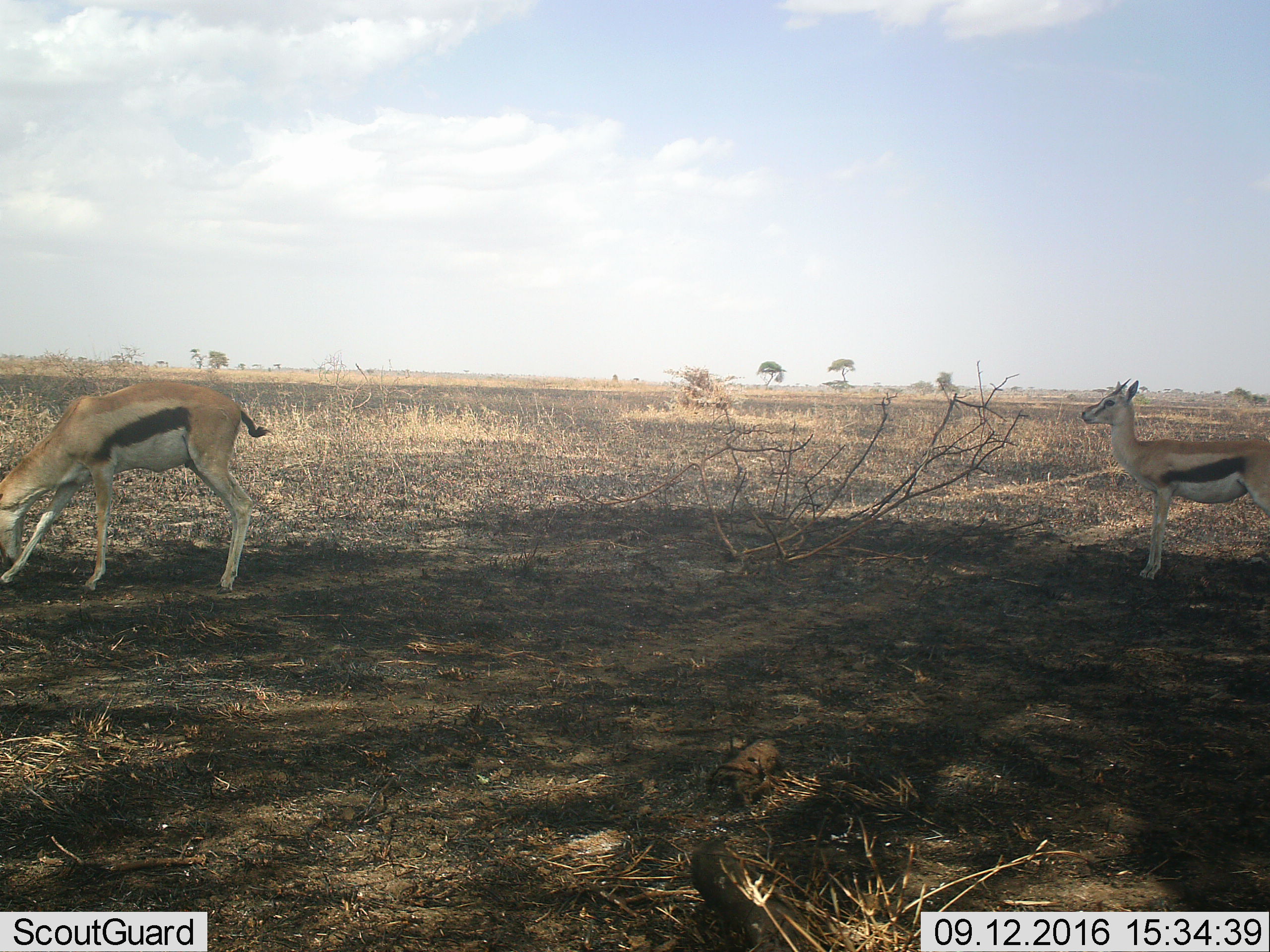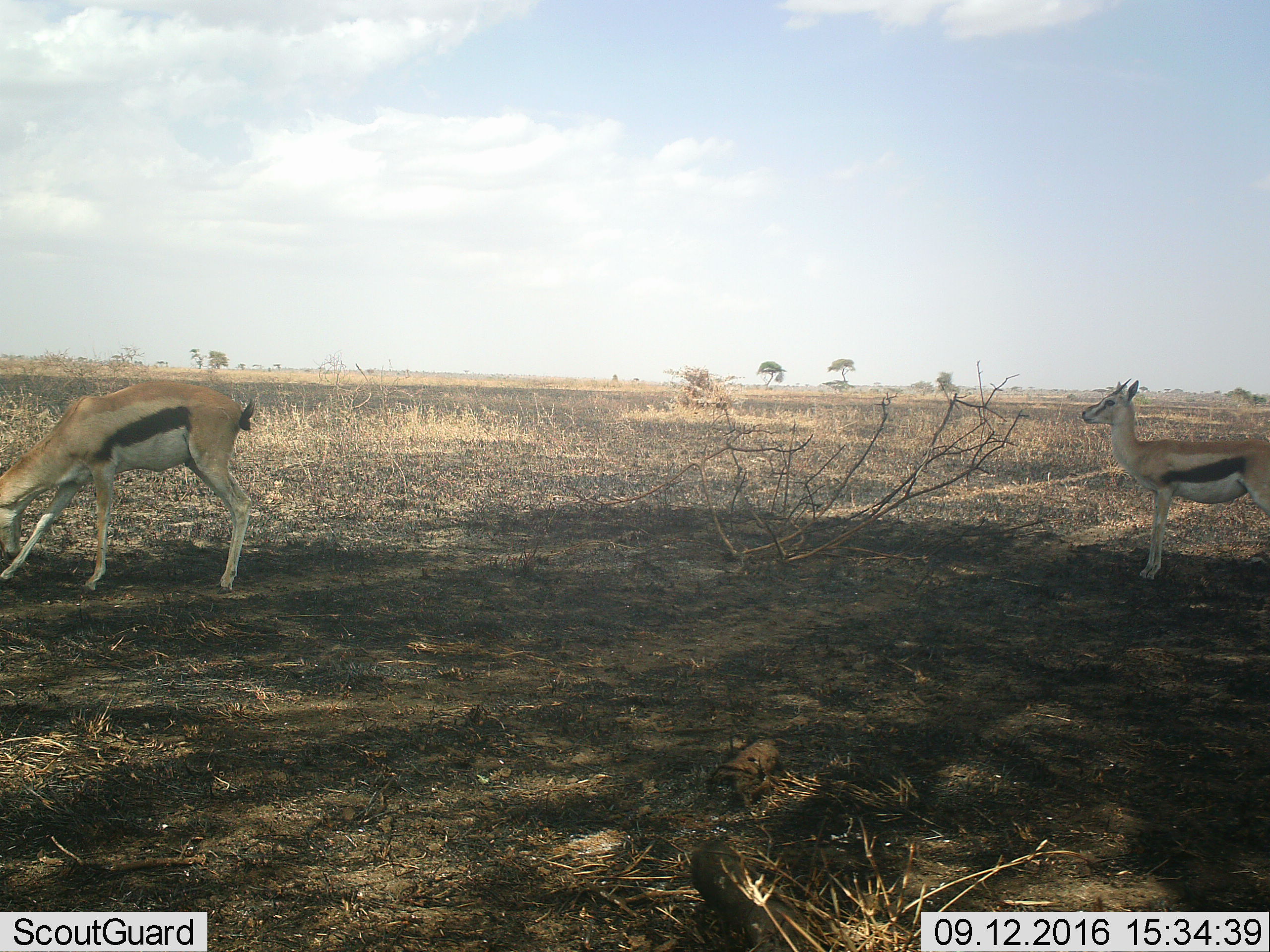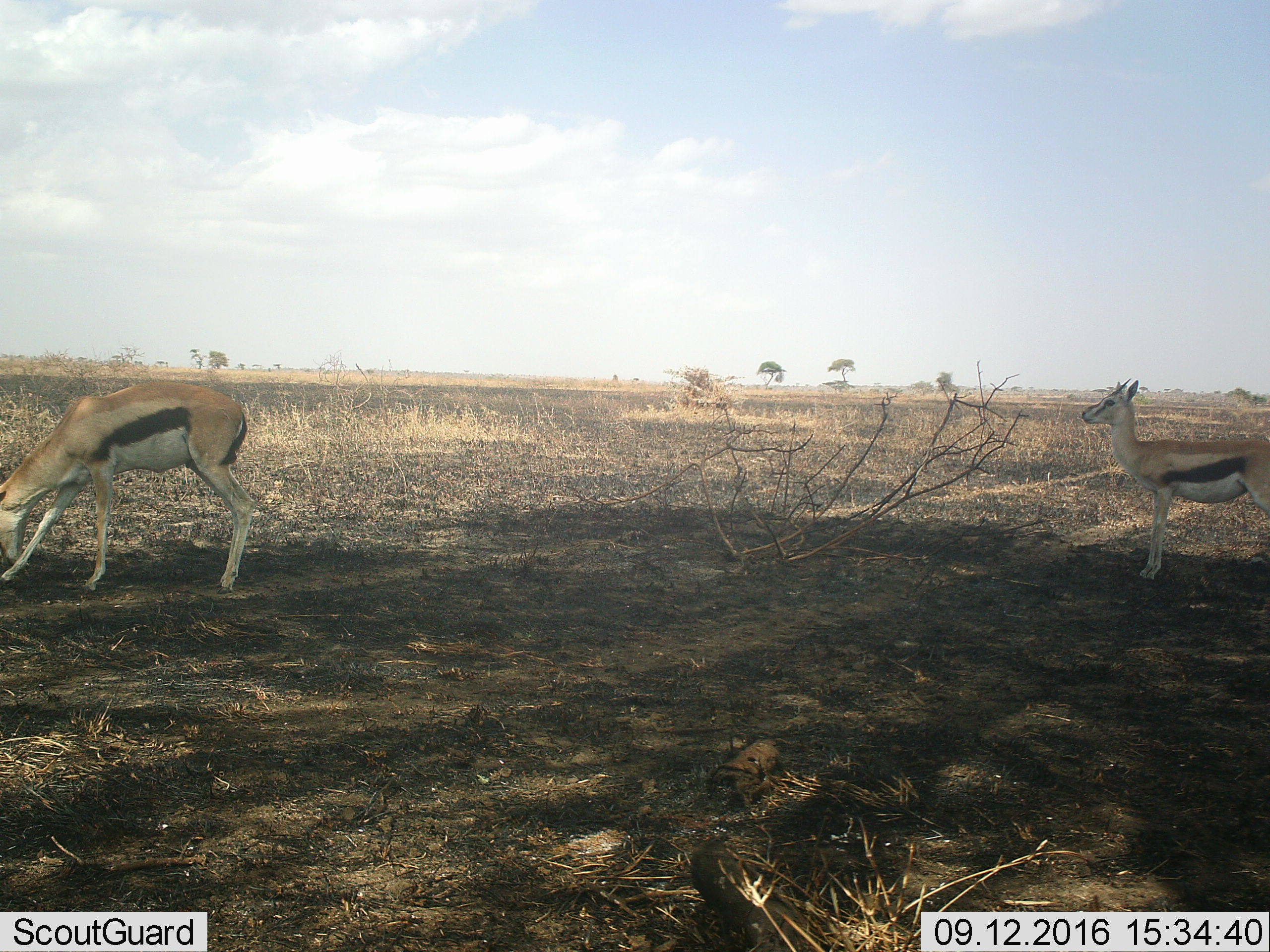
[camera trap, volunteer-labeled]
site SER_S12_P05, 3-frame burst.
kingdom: Animalia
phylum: Chordata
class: Mammalia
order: Artiodactyla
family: Bovidae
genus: Eudorcas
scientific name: Eudorcas thomsonii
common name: thomson's gazelle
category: gazellethomsons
Gazellethomsons (thomson's gazelle) (Eudorcas thomsonii), count 2. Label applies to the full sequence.